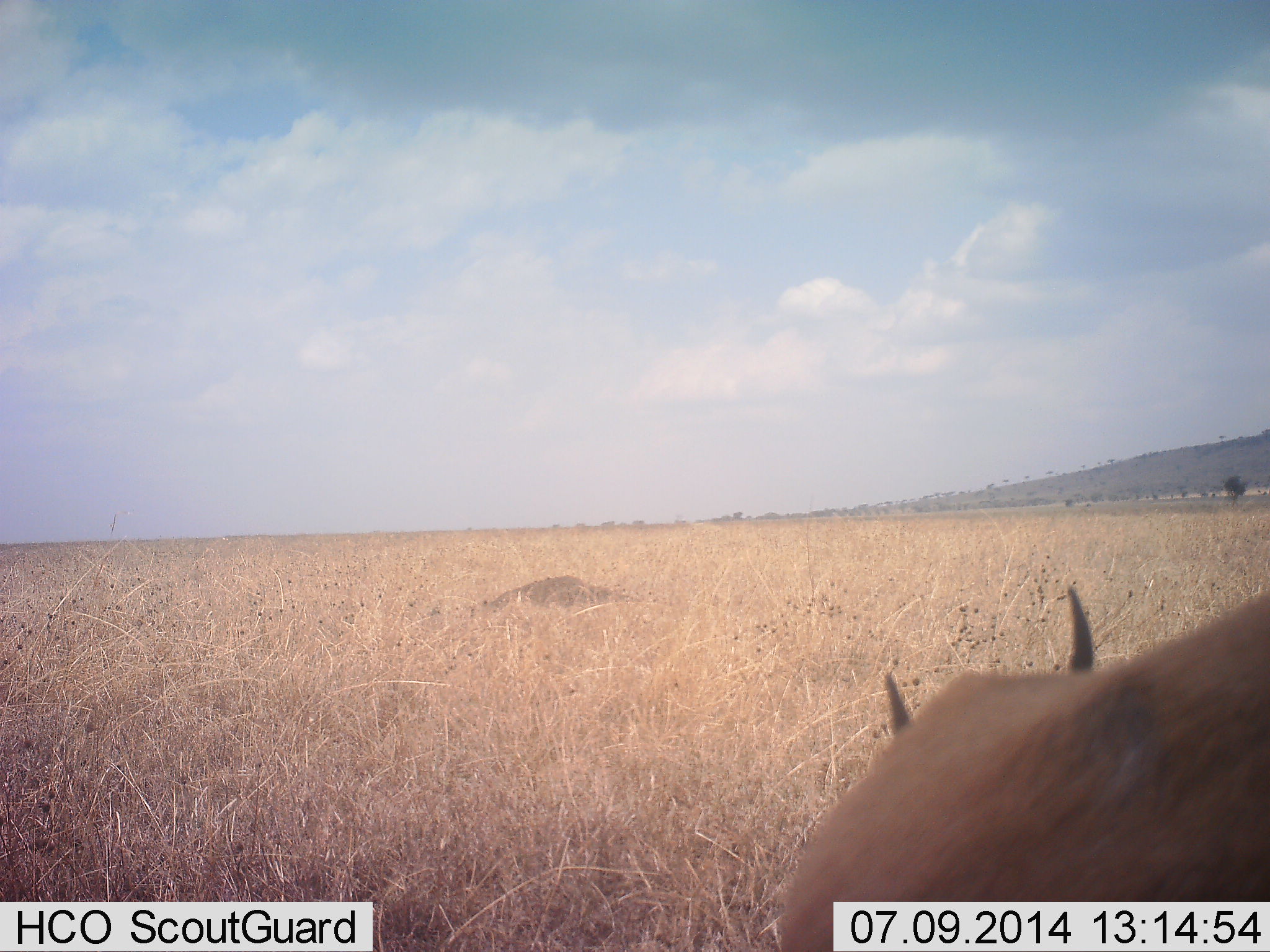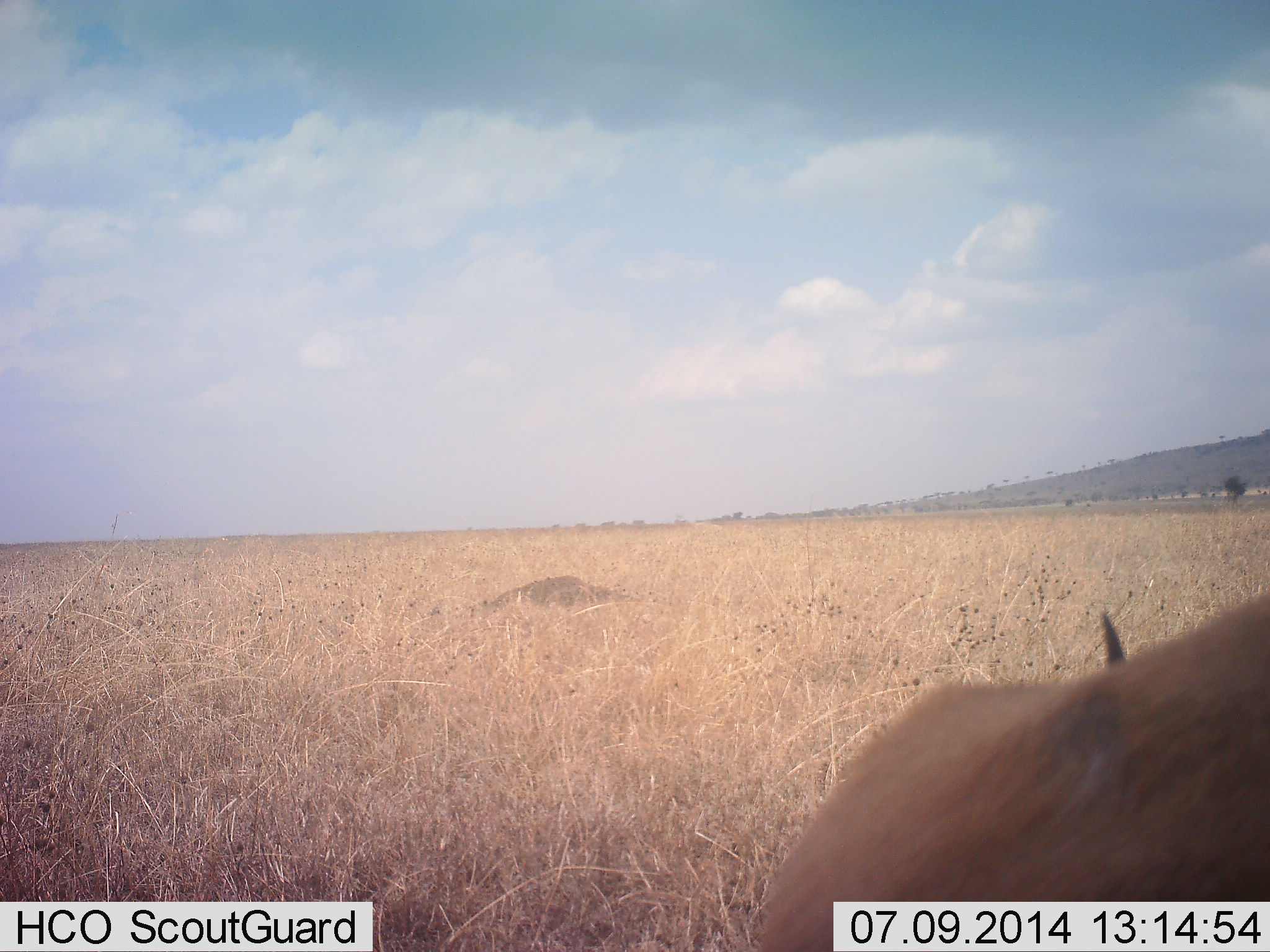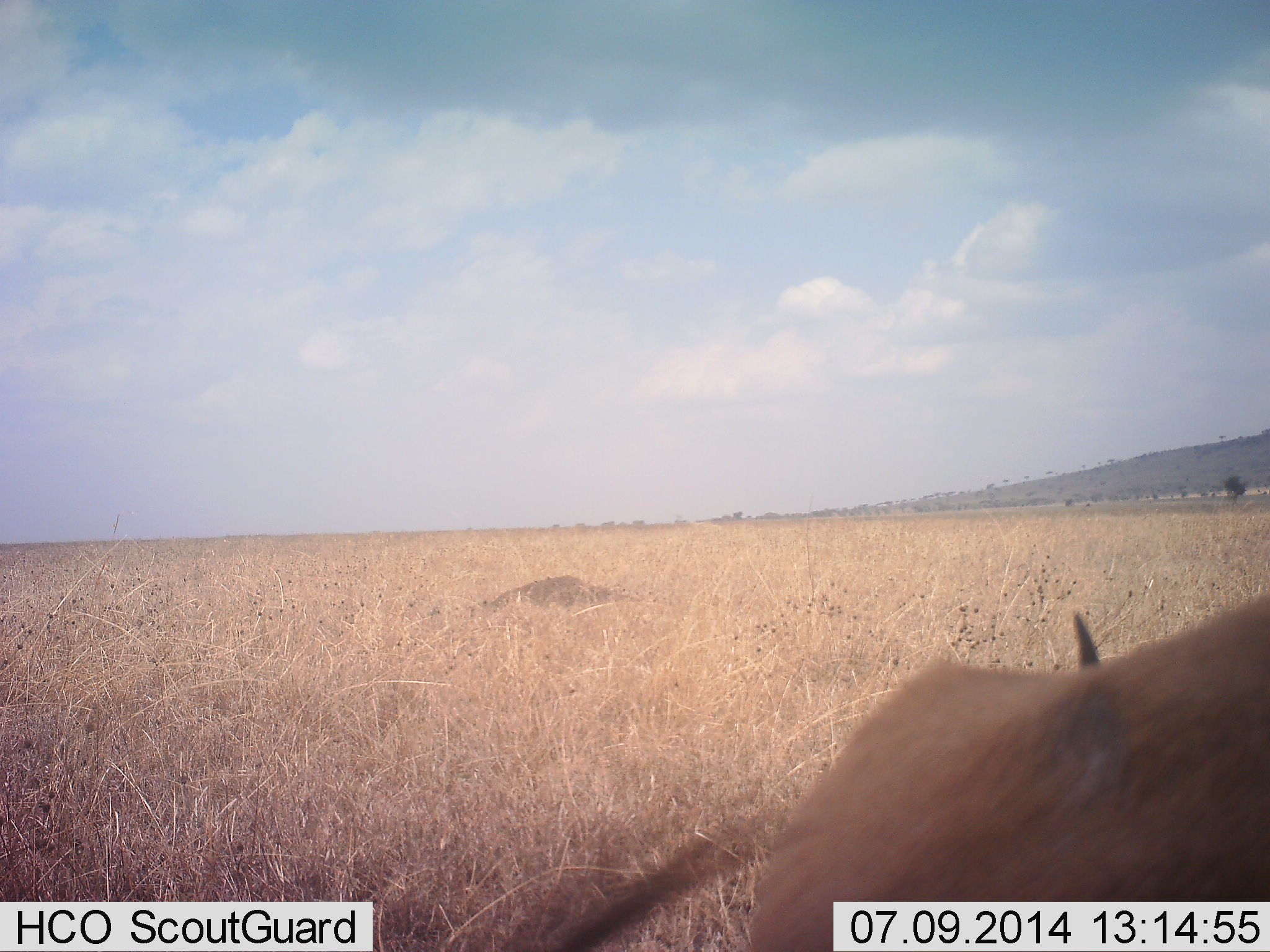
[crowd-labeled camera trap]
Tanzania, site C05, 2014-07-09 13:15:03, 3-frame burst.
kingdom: Animalia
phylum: Chordata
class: Mammalia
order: Artiodactyla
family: Bovidae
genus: Connochaetes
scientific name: Connochaetes taurinus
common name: blue wildebeest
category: wildebeest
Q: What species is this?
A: Wildebeest (blue wildebeest) (Connochaetes taurinus).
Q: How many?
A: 1.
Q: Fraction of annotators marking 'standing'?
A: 40%.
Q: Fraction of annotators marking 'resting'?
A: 20%.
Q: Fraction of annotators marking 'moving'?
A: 0%.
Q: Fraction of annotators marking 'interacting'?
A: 0%.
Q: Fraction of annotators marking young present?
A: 0%.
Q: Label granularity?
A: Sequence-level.